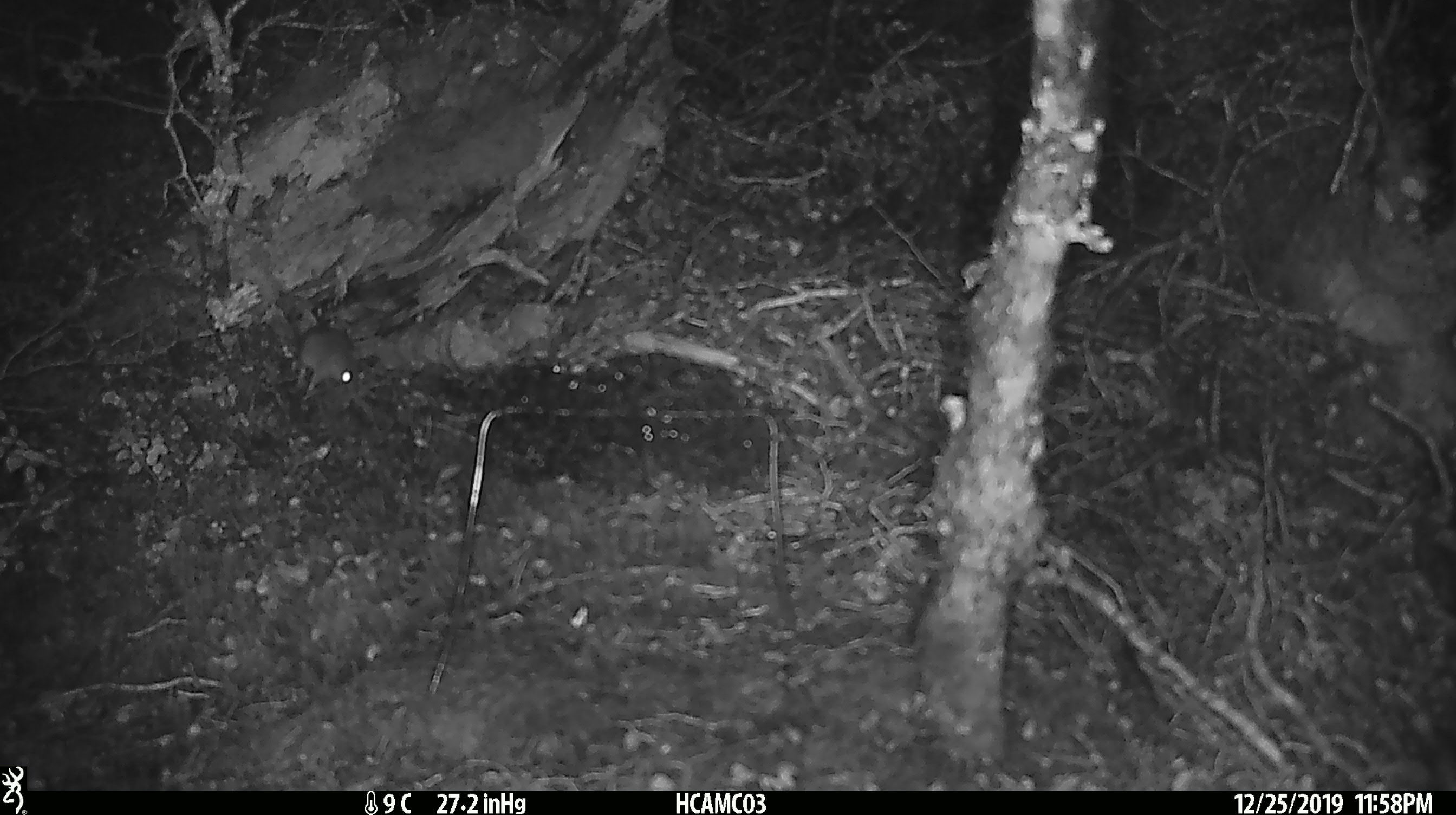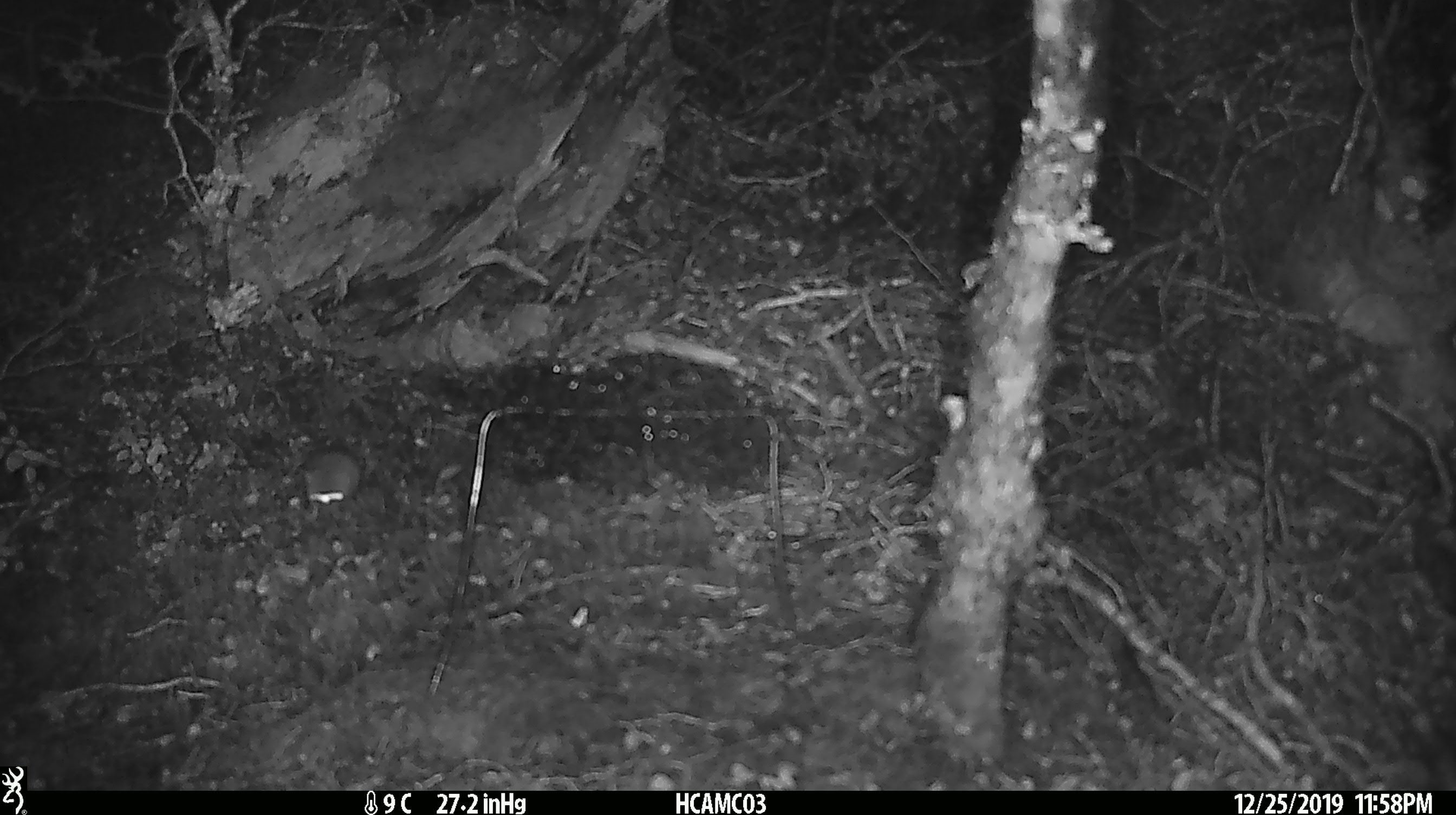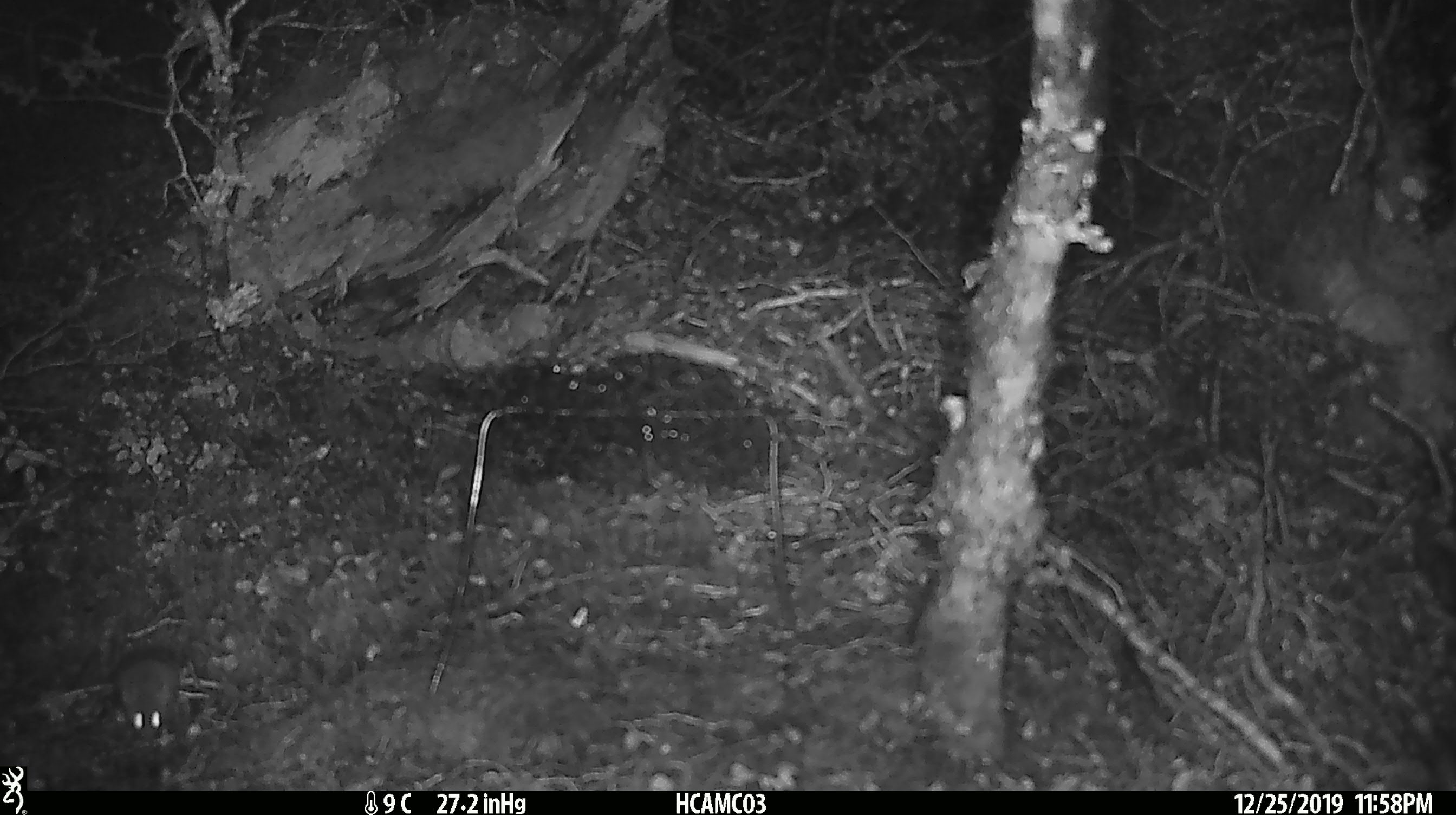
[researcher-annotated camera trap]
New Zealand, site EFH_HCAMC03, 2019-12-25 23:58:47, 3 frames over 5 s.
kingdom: Animalia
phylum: Chordata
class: Mammalia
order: Rodentia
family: Muridae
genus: Mus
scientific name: Mus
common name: mouse